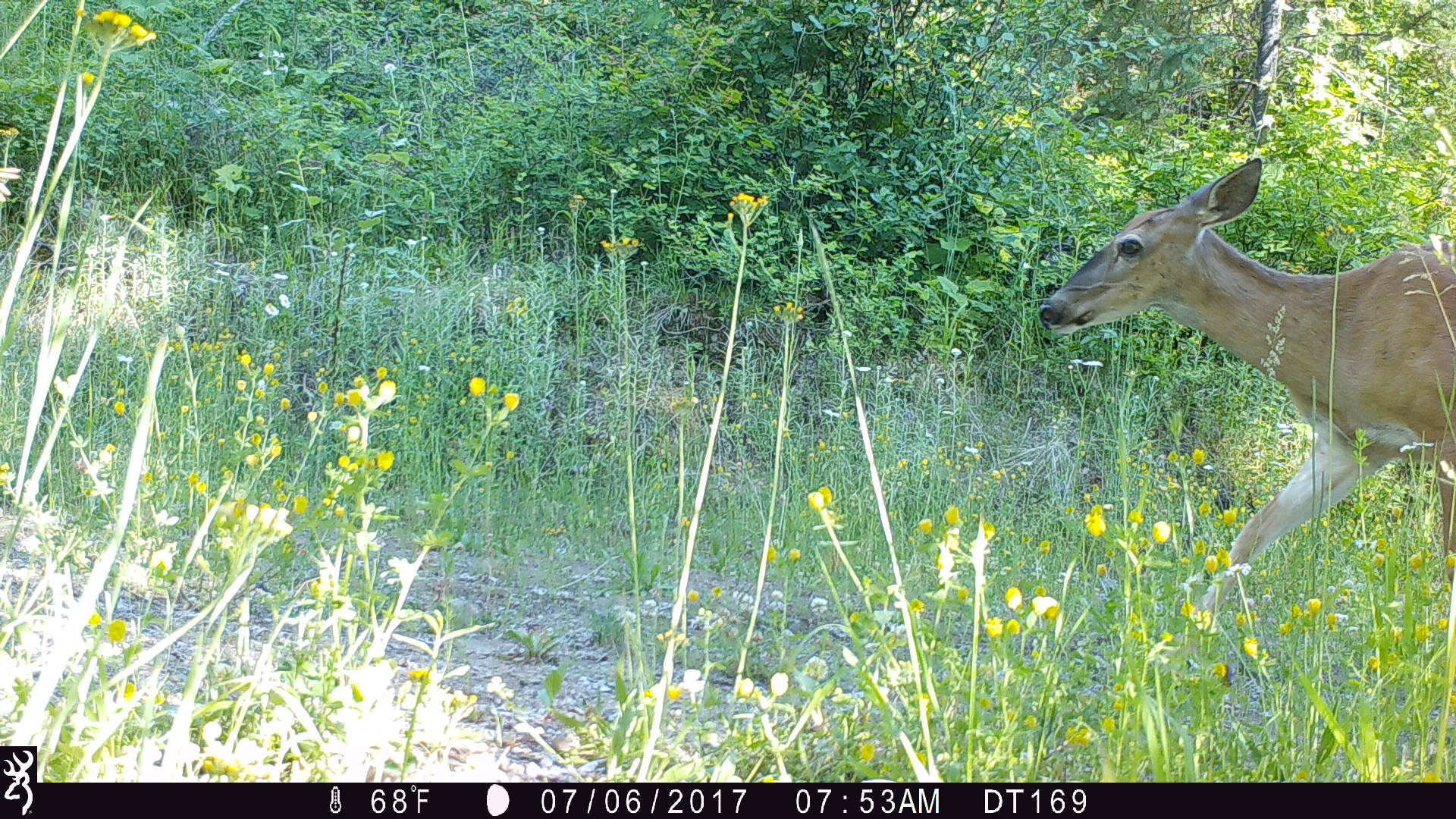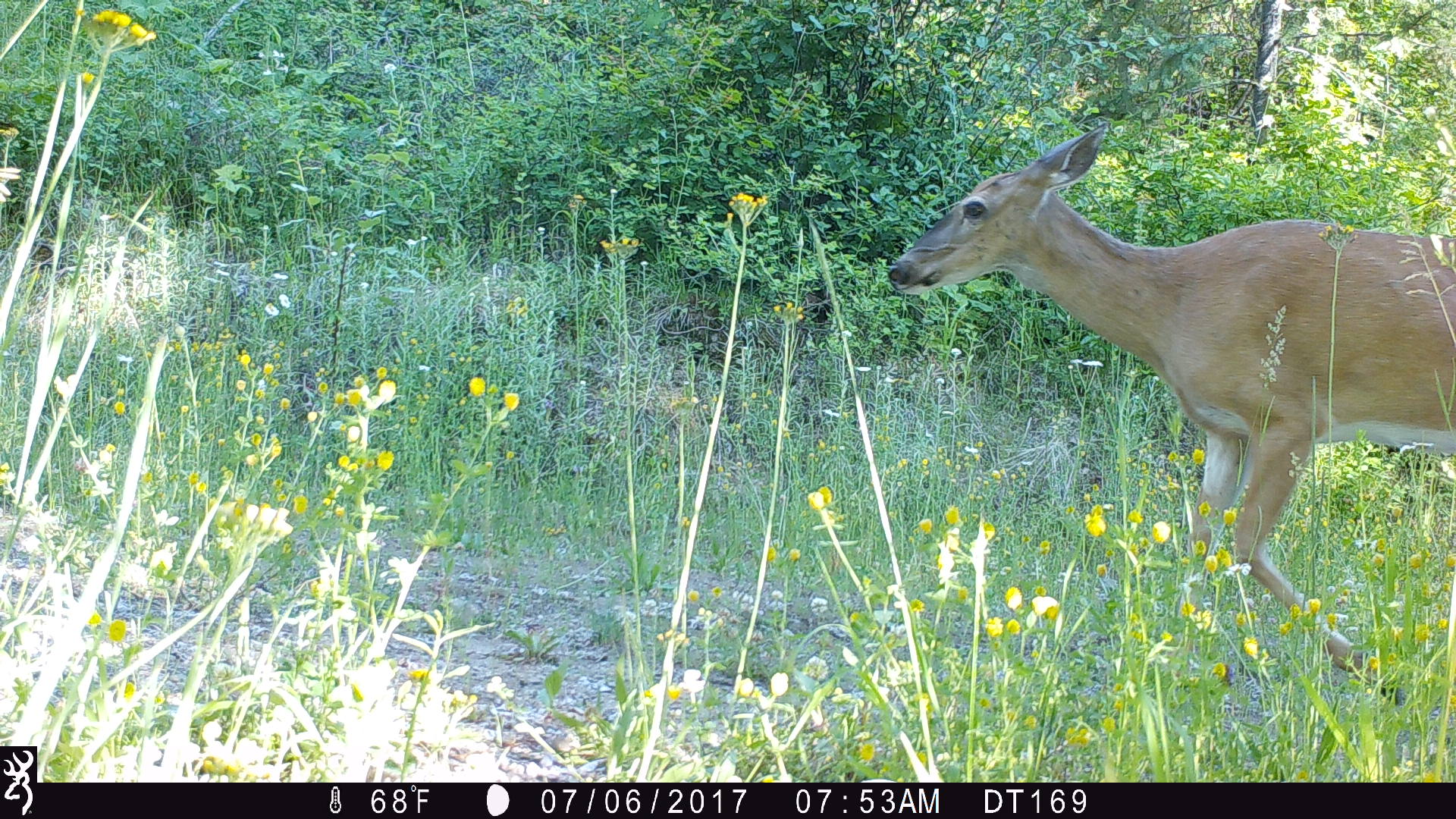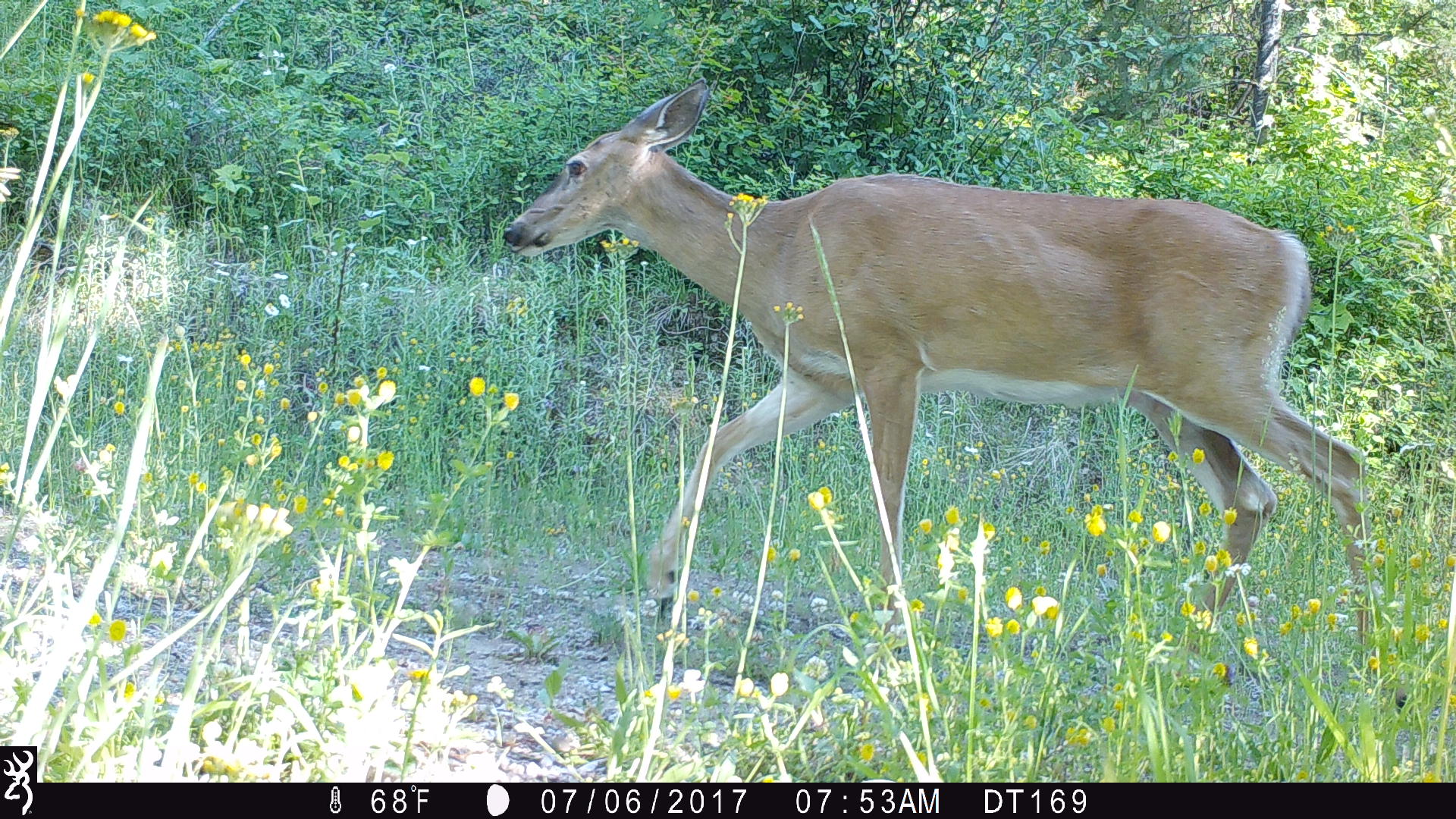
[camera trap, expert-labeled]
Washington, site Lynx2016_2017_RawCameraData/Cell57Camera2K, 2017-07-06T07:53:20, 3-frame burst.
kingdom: Animalia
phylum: Chordata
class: Mammalia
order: Artiodactyla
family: Cervidae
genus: Odocoileus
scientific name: Odocoileus virginianus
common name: white-tailed deer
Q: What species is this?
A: Odocoileus virginianus (white-tailed deer).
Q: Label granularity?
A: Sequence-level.